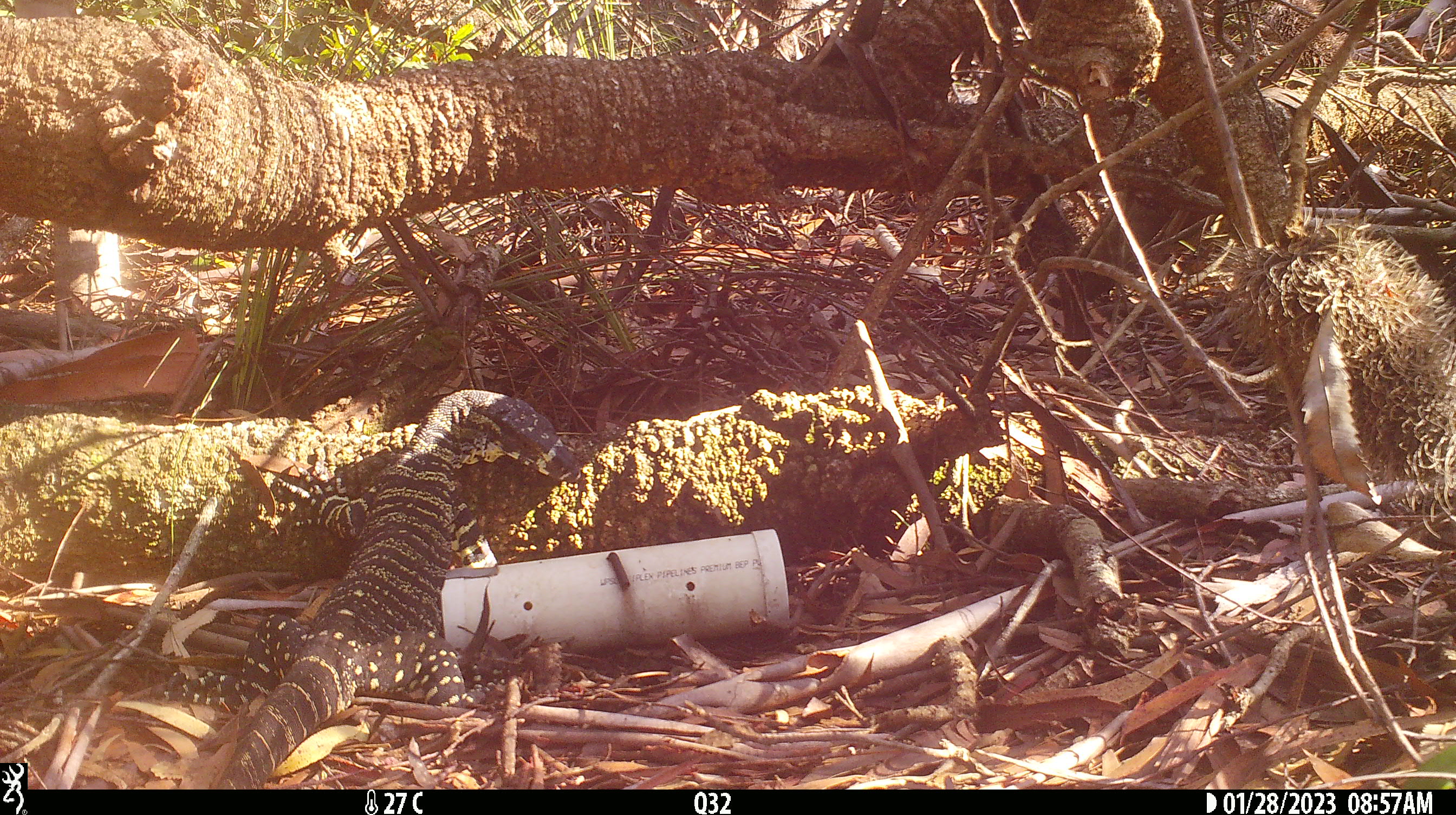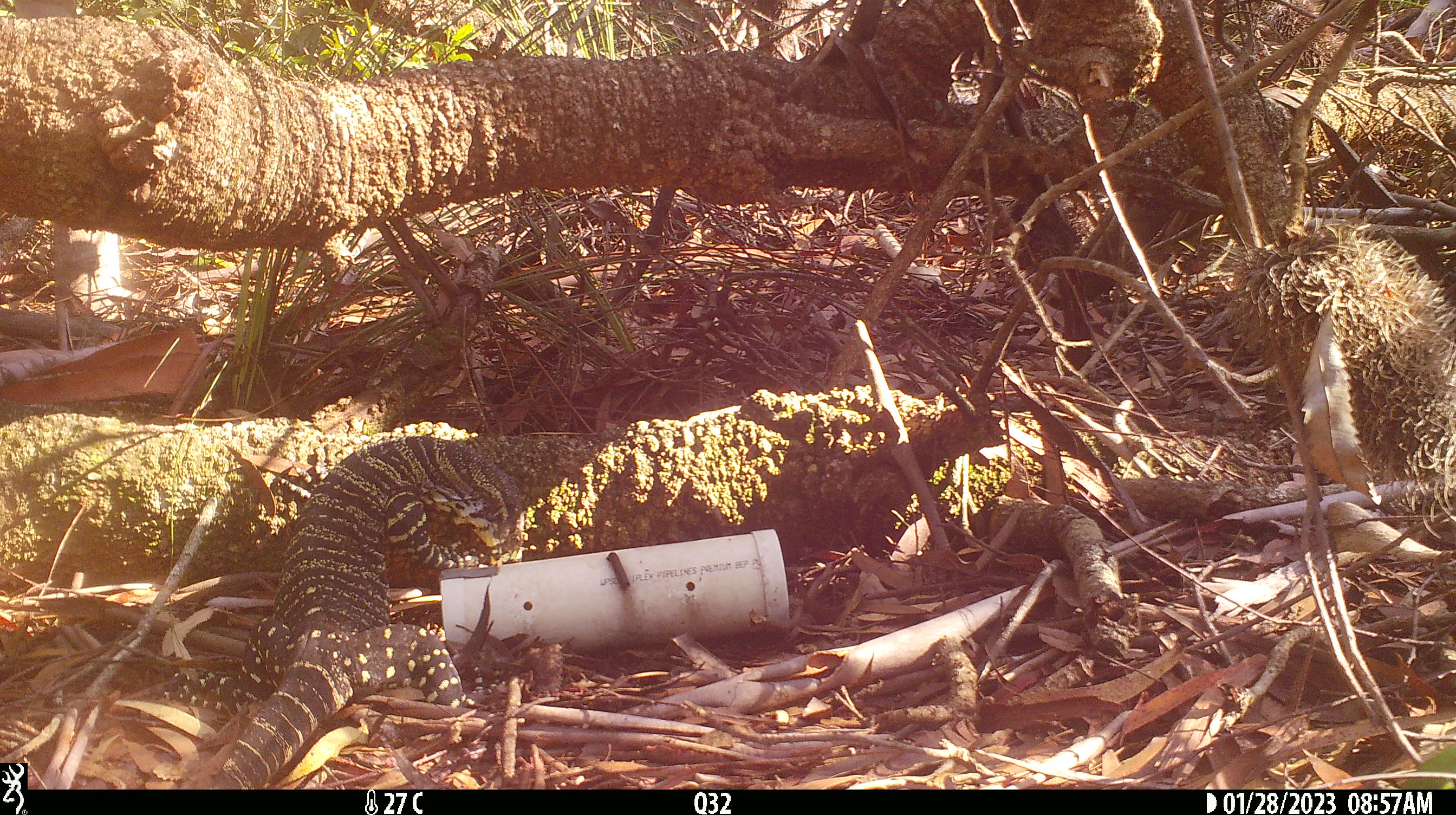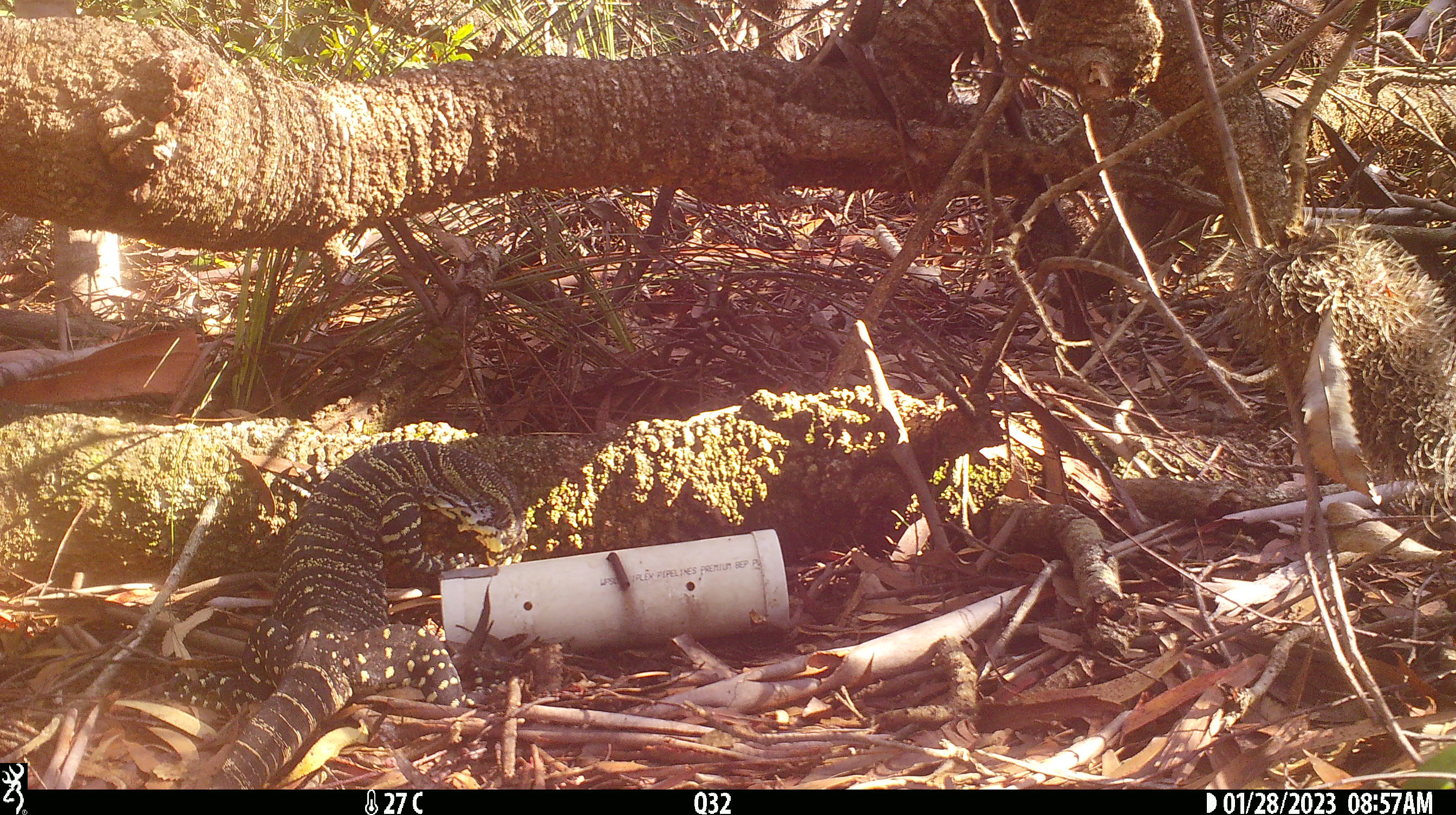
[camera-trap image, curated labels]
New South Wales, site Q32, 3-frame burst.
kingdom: Animalia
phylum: Chordata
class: Reptilia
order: Squamata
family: Varanidae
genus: Varanus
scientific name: Varanus varius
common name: lace monitor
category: goanna